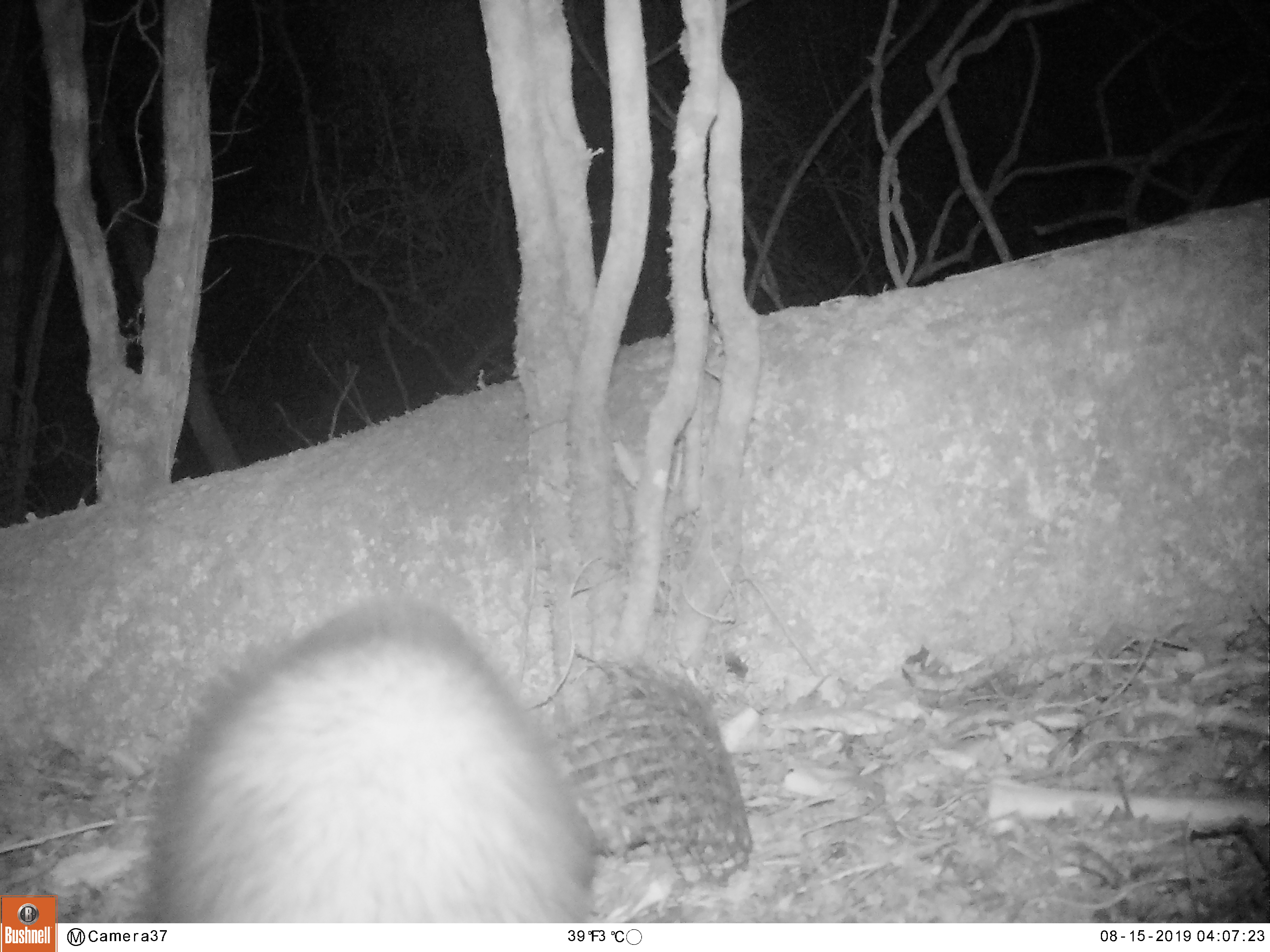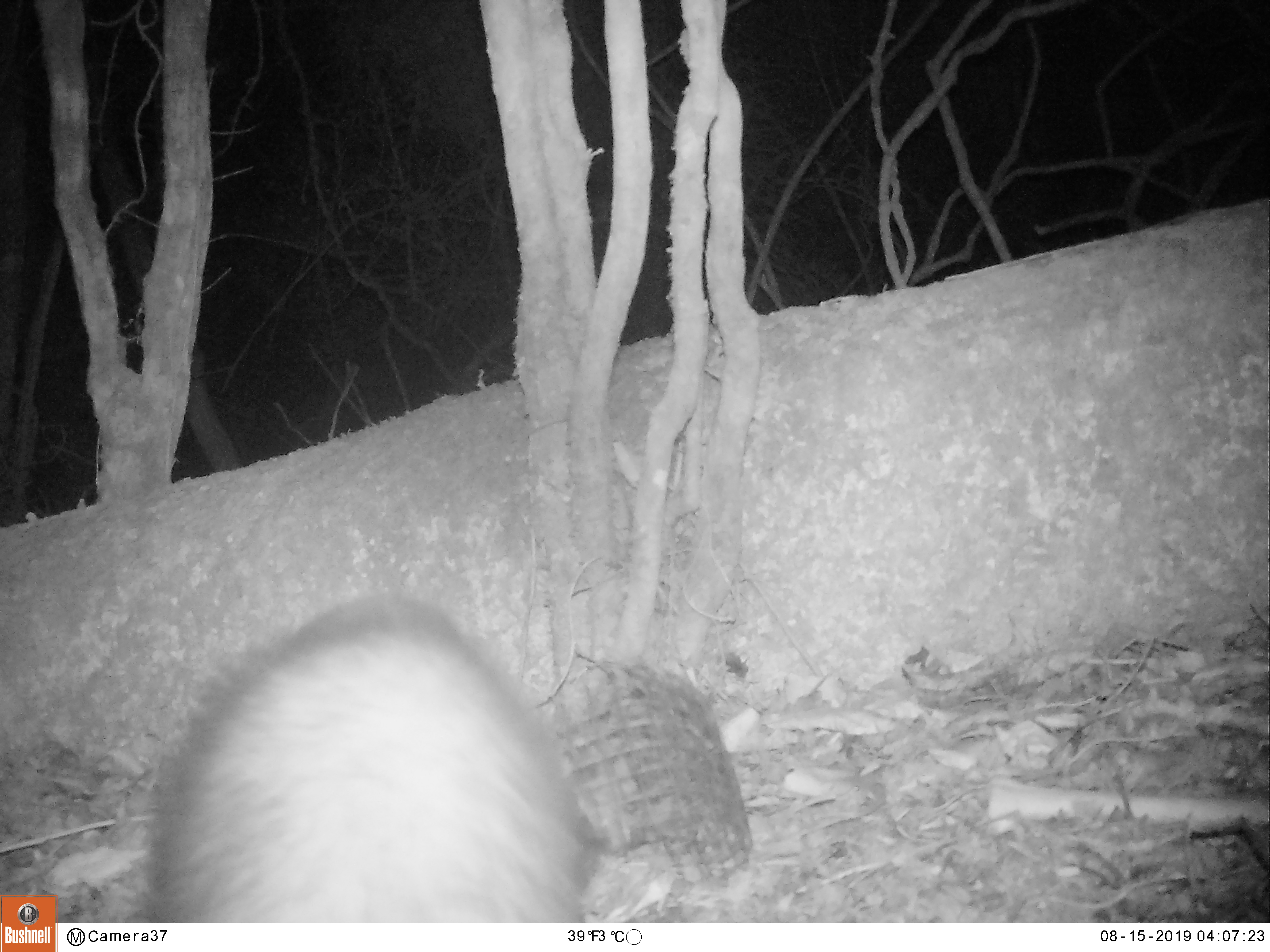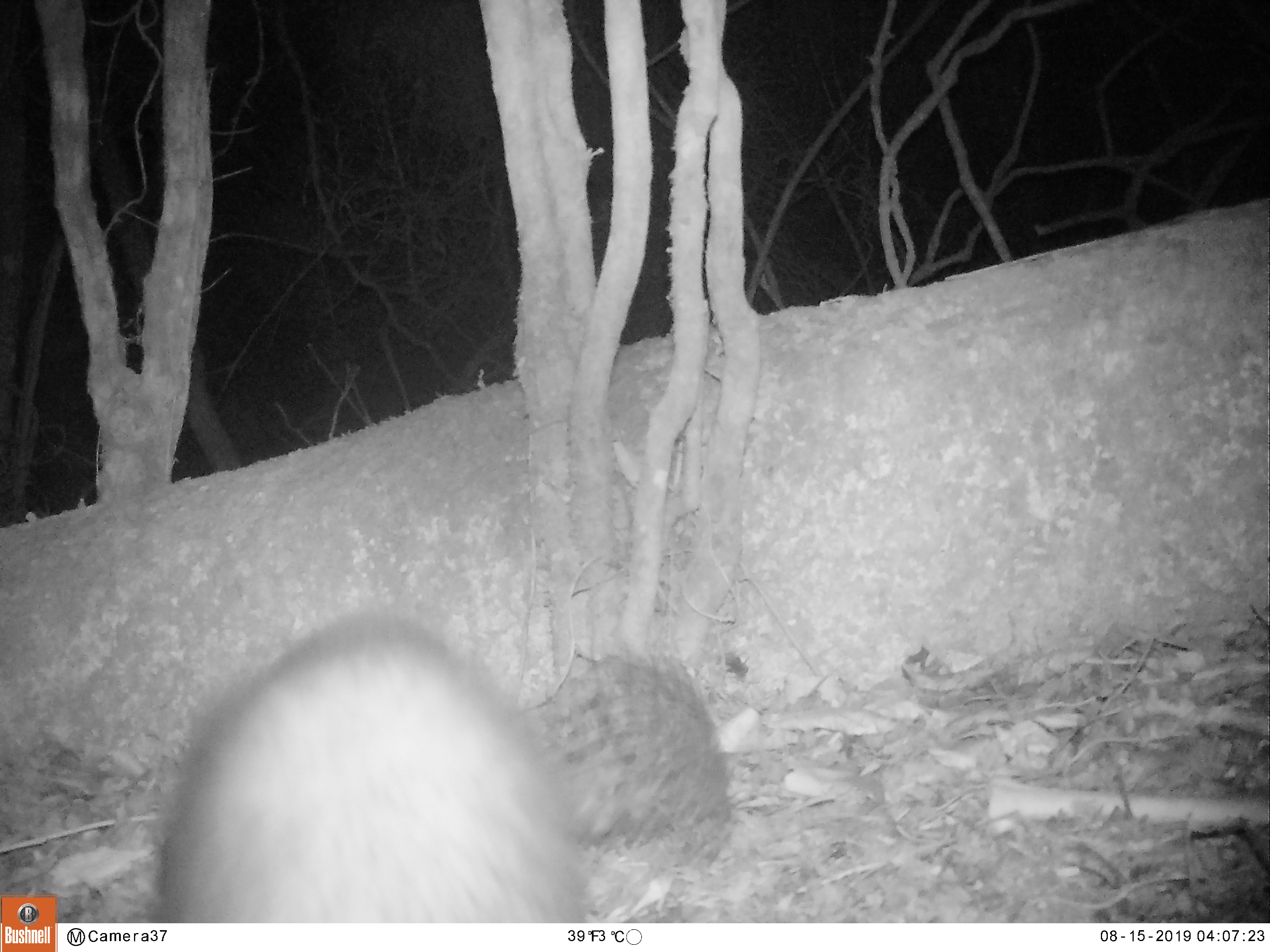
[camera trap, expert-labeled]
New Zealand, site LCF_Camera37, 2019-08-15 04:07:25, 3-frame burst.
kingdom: Animalia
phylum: Chordata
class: Mammalia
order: Carnivora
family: Mustelidae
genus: Mustela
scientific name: Mustela furo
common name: ferret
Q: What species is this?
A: Ferret (Mustela furo).